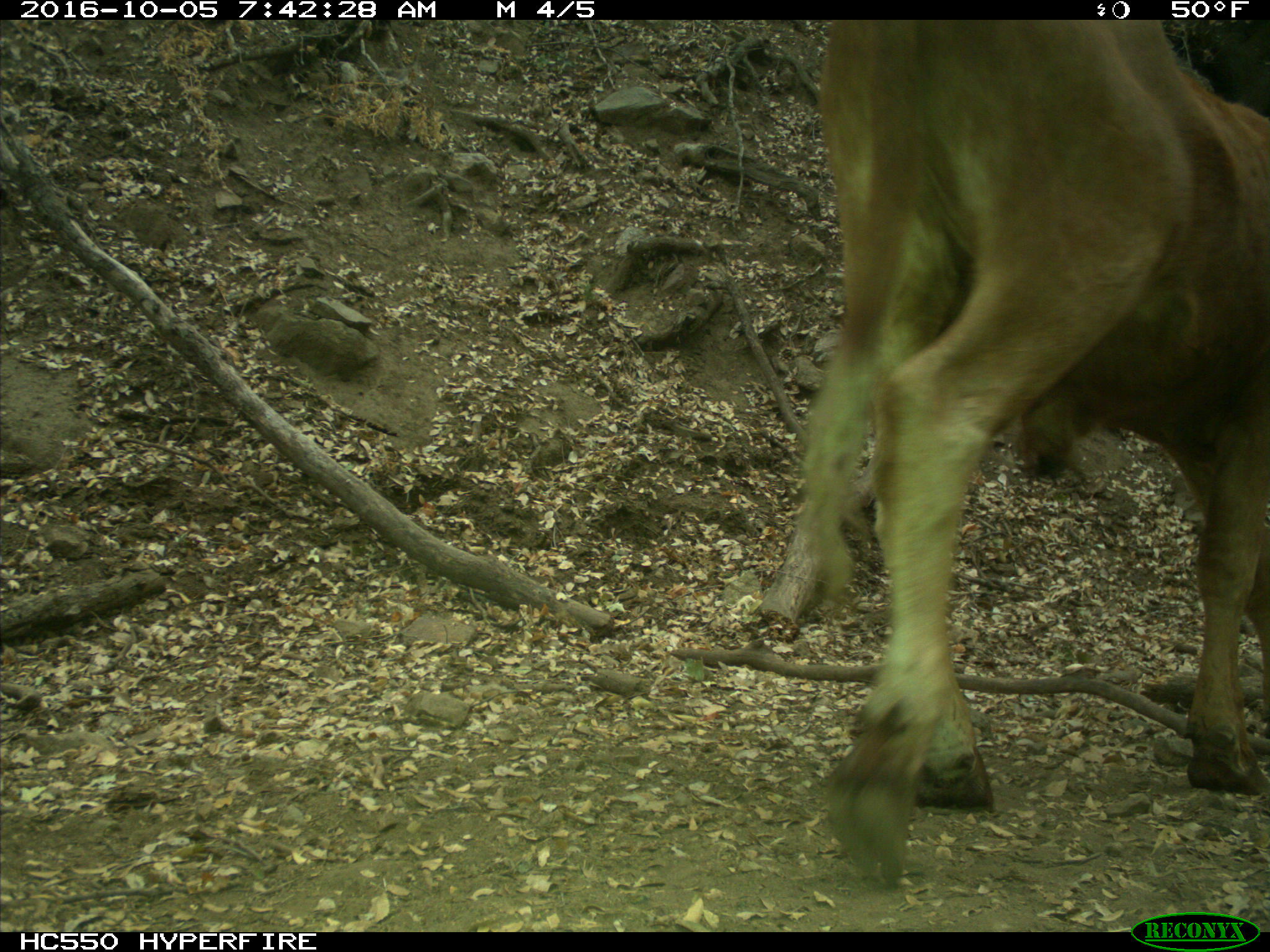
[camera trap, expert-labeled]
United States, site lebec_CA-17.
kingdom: Animalia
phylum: Chordata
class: Mammalia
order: Artiodactyla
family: Bovidae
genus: Bos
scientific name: Bos taurus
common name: domestic cow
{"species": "Bos taurus (domestic cow)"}